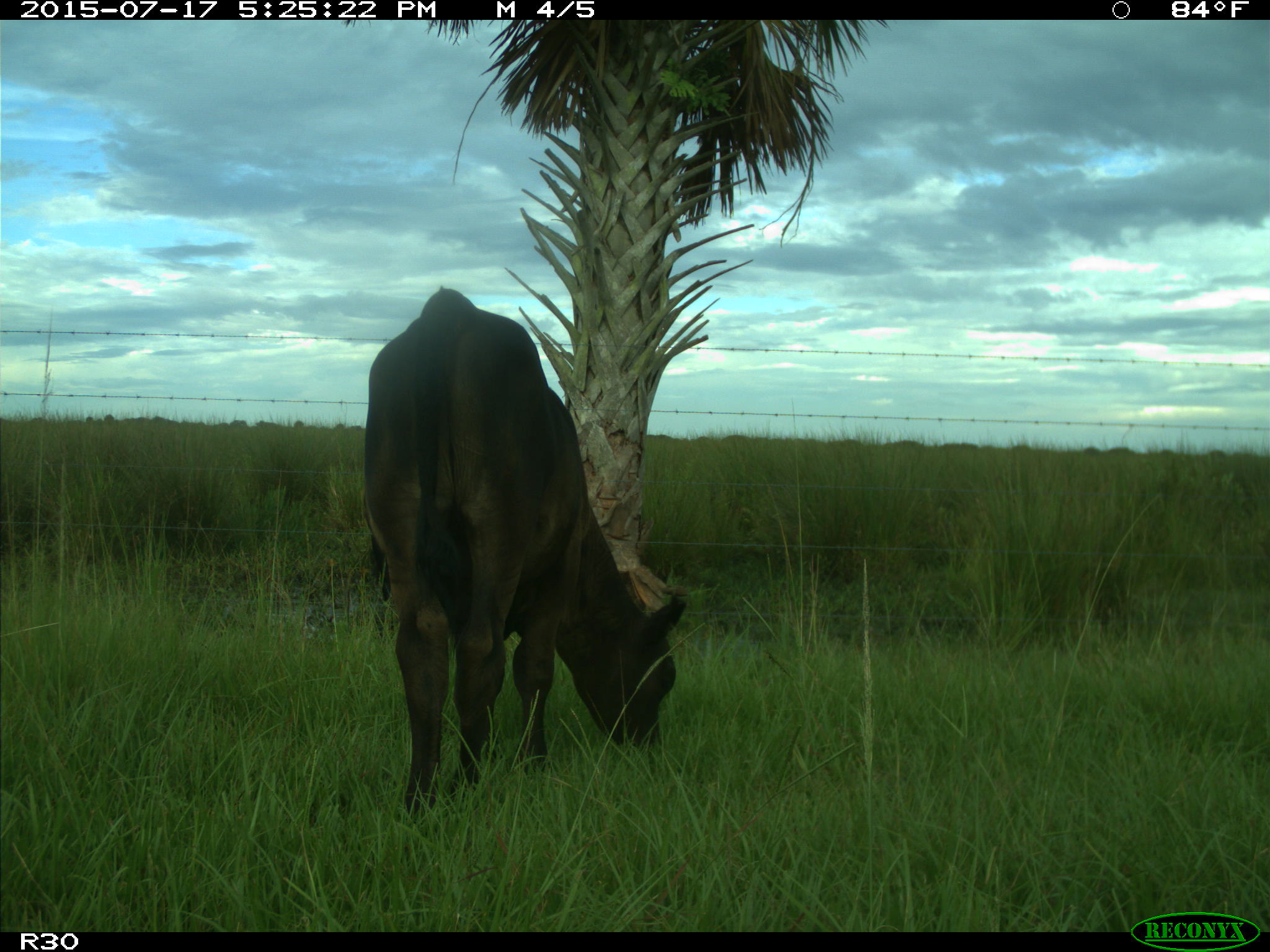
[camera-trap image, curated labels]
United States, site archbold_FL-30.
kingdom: Animalia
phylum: Chordata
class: Mammalia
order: Artiodactyla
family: Bovidae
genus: Bos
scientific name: Bos taurus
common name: domestic cow